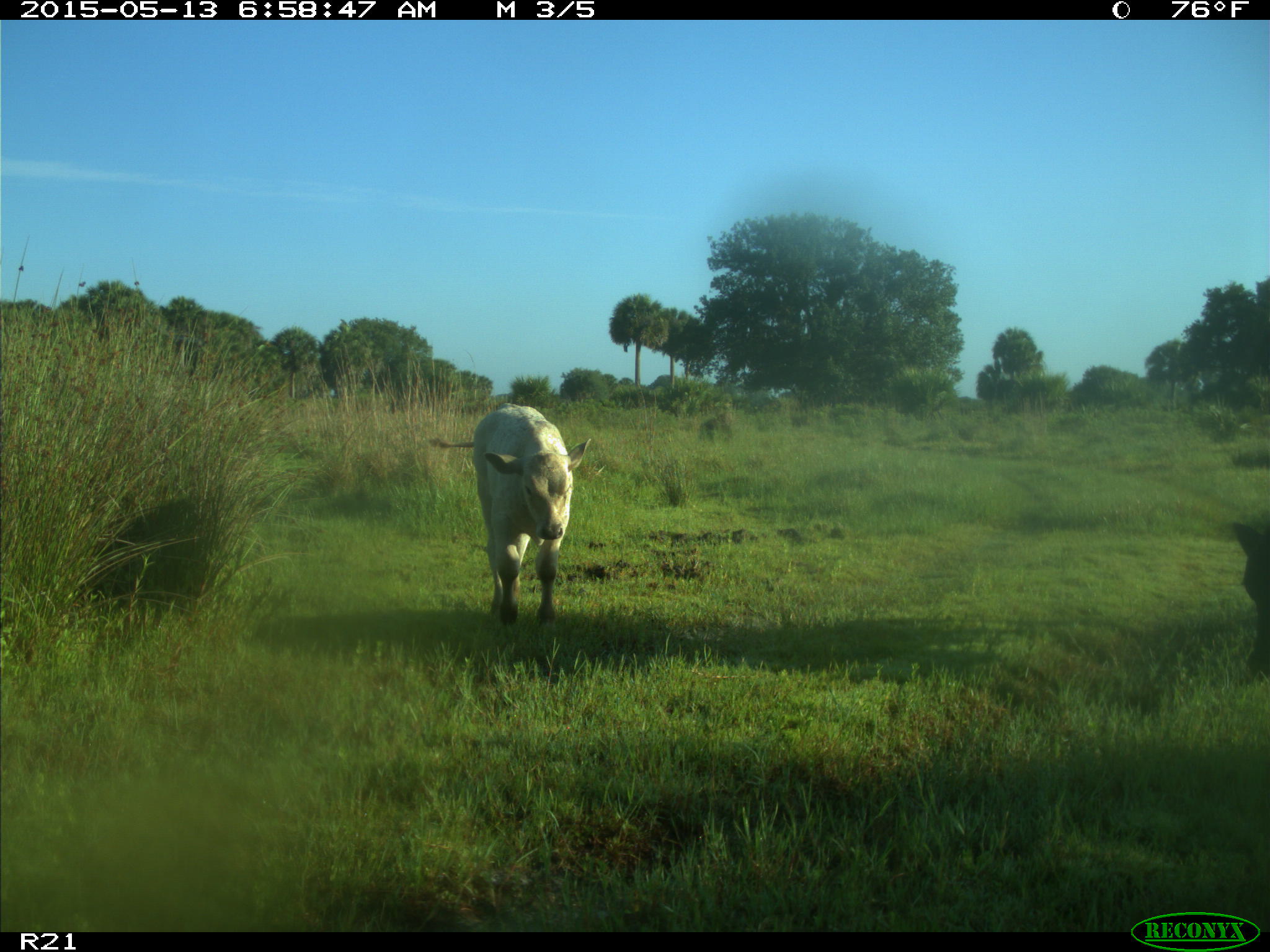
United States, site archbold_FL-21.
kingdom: Animalia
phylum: Chordata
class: Mammalia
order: Artiodactyla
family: Bovidae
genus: Bos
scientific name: Bos taurus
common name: domestic cow